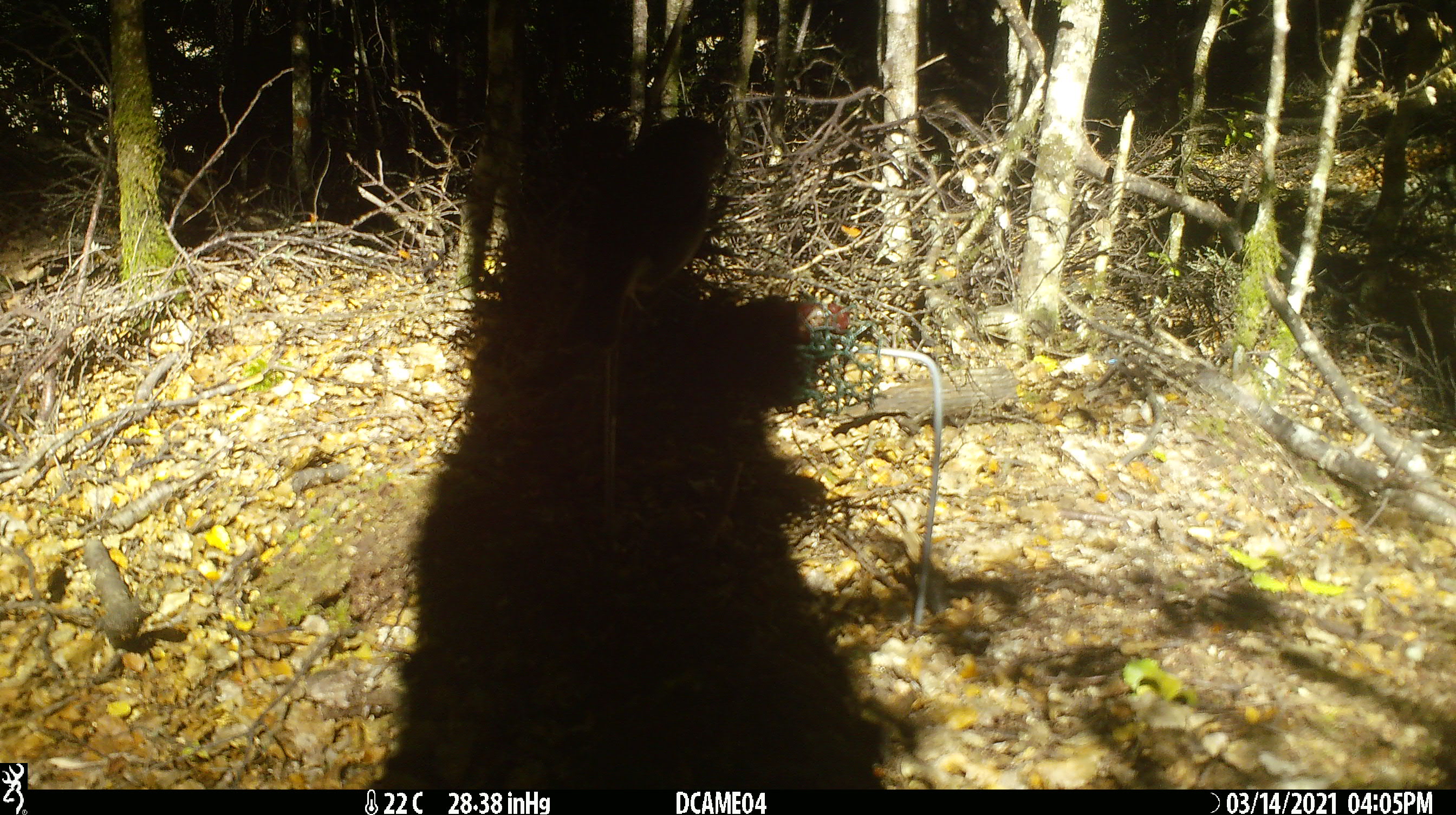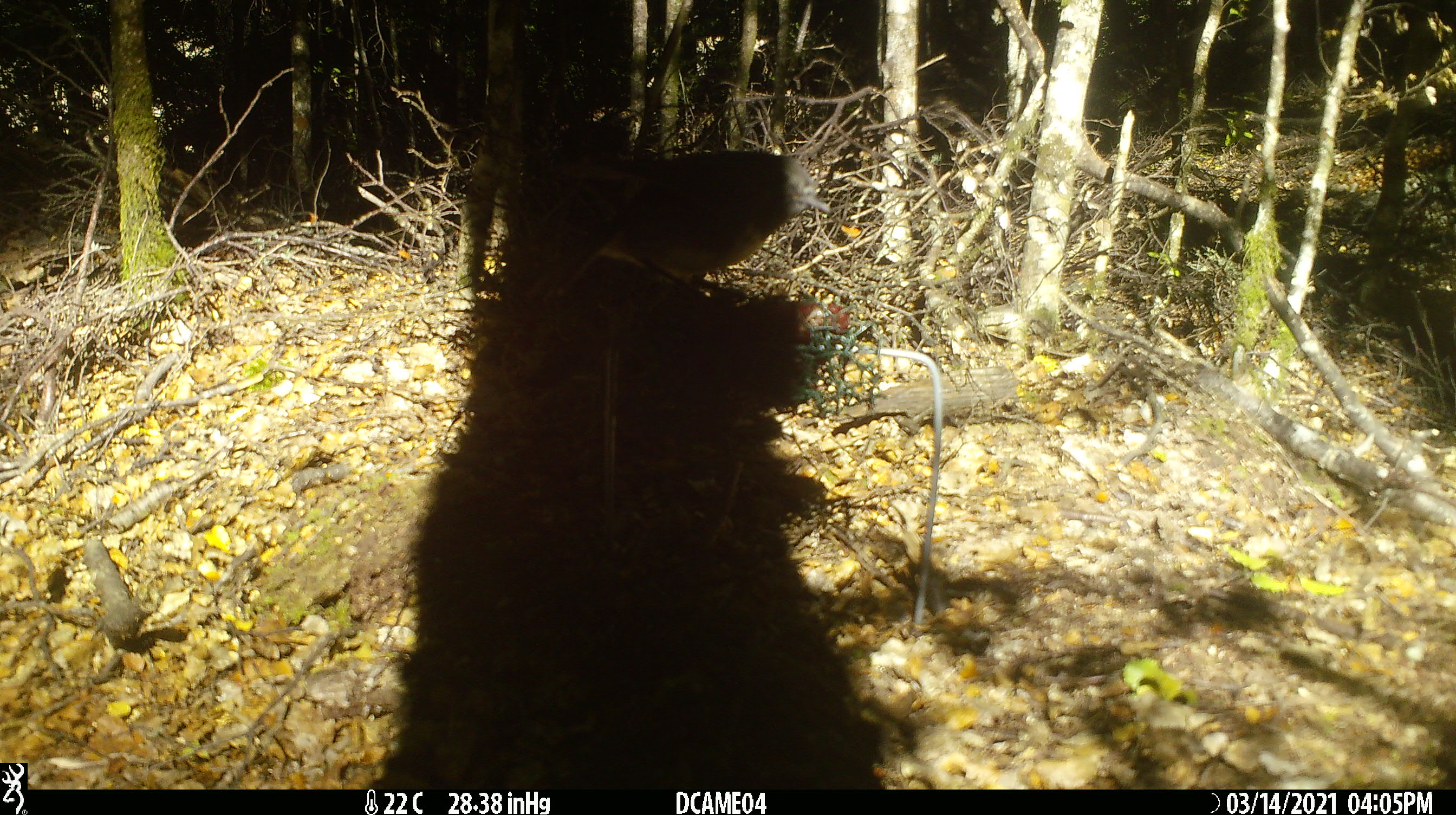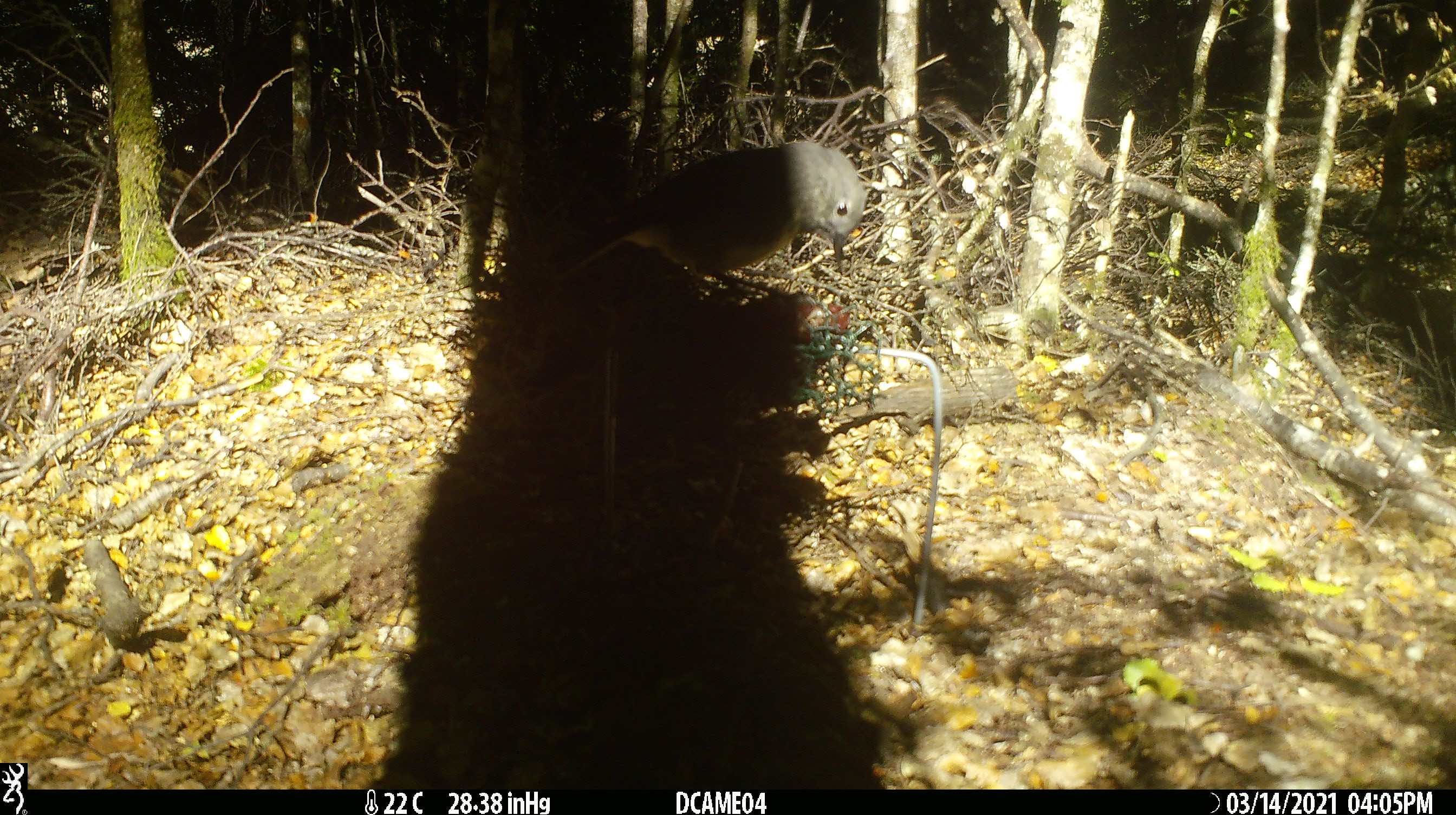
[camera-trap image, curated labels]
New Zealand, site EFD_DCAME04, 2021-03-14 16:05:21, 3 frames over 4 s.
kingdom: Animalia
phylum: Chordata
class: Aves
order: Passeriformes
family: Petroicidae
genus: Petroica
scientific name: Petroica australis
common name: new zealand robin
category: robin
Robin (new zealand robin) (Petroica australis).